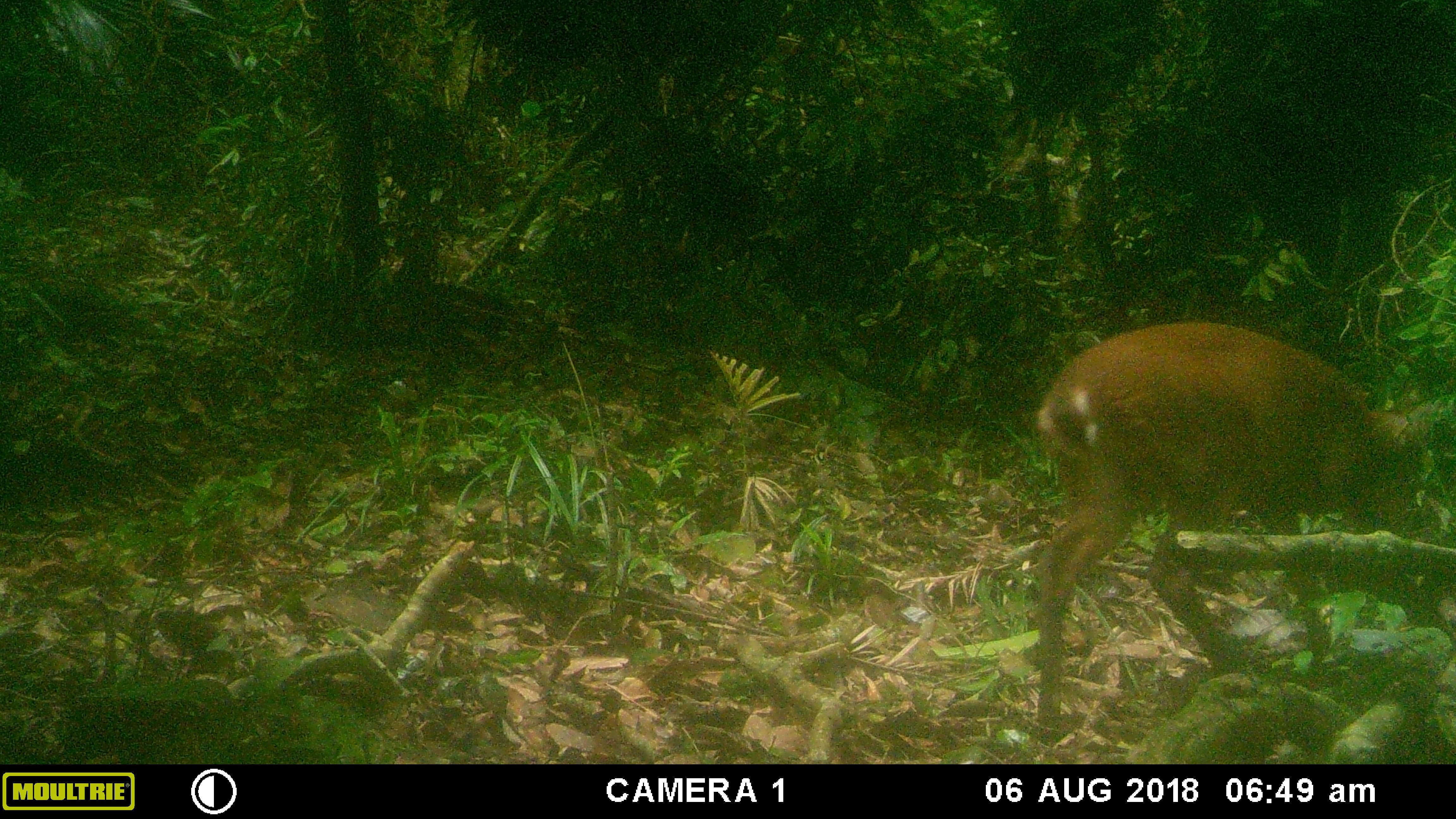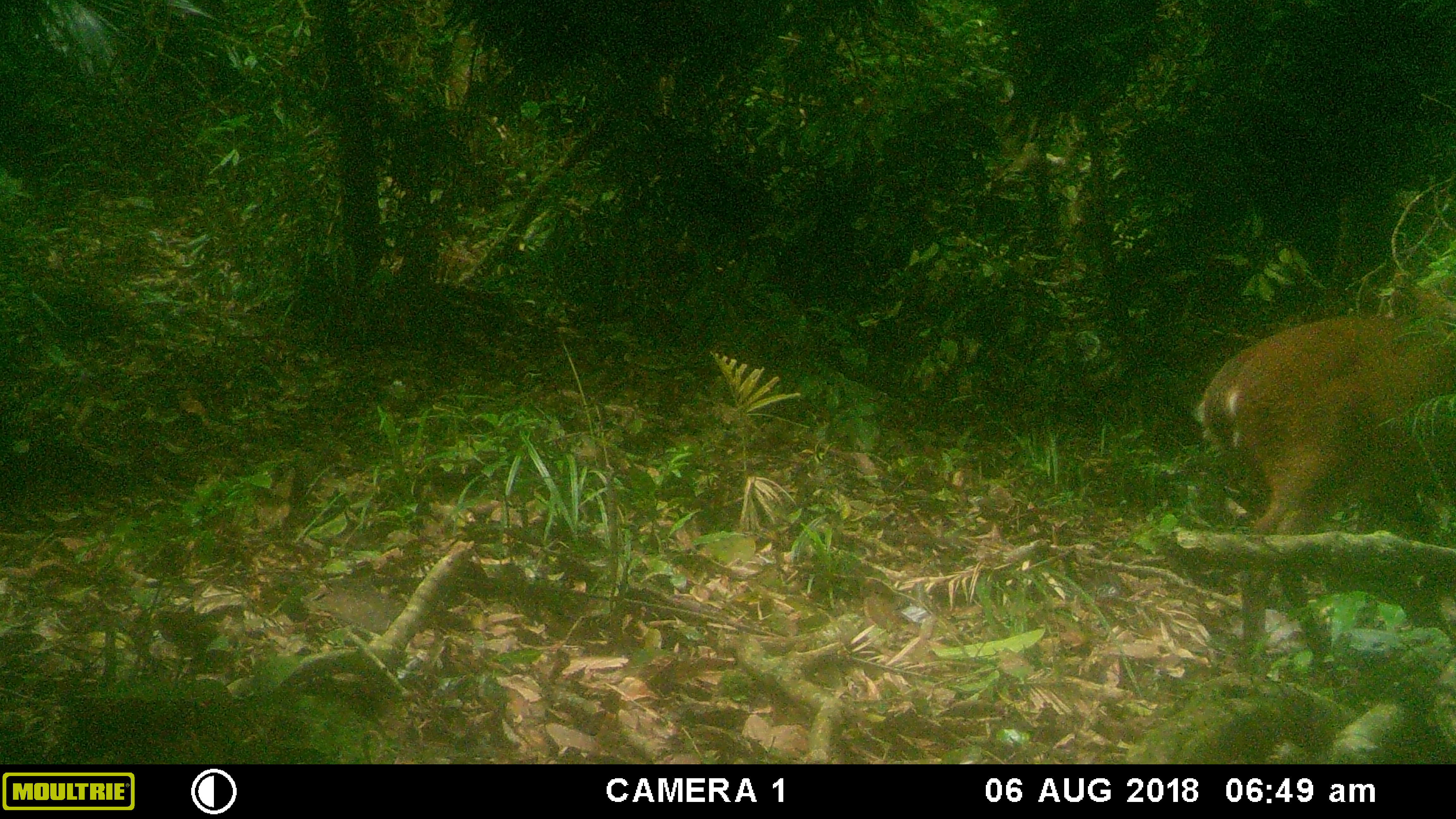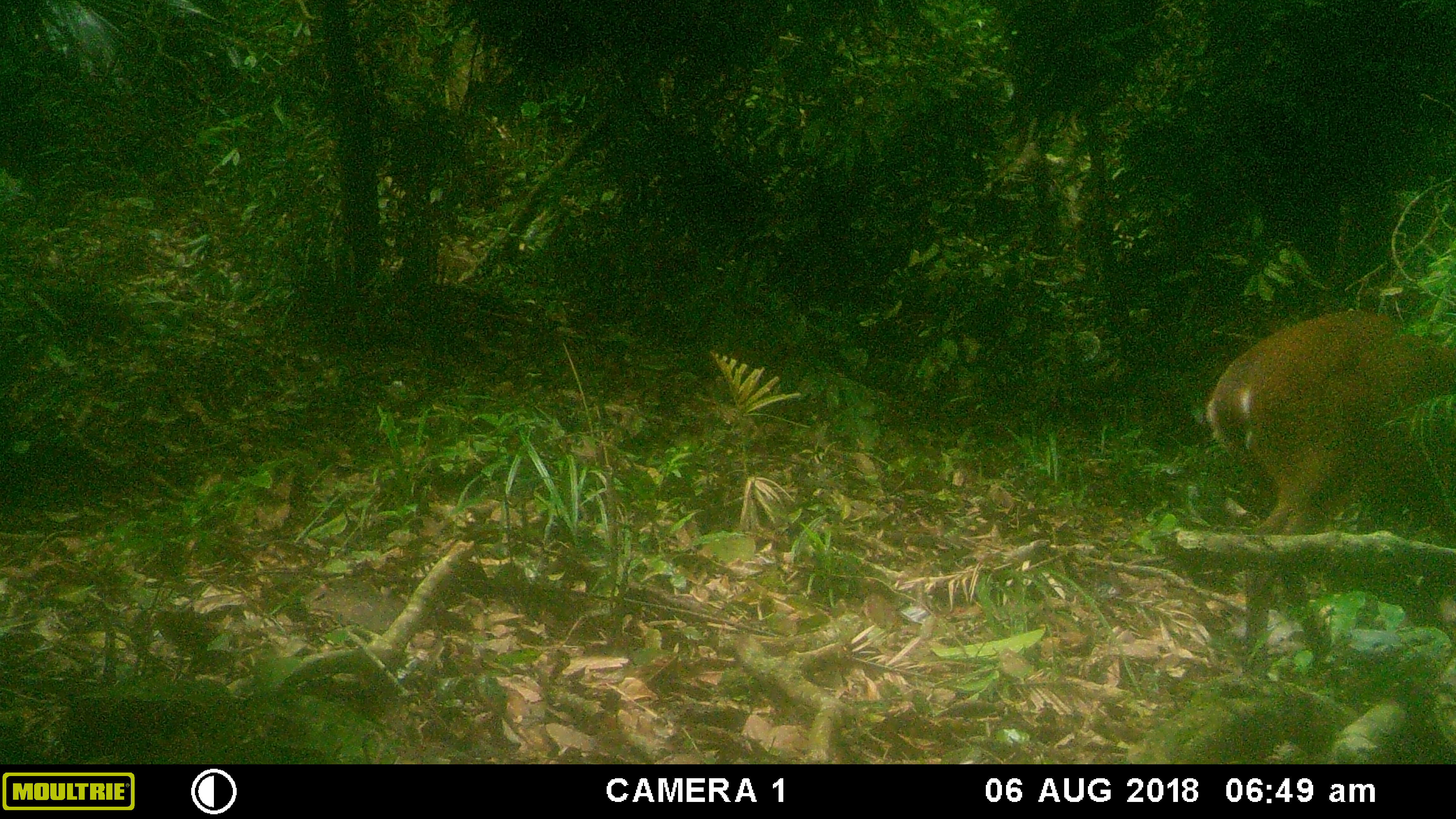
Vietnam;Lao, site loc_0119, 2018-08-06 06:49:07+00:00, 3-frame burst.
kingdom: Animalia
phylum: Chordata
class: Mammalia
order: Artiodactyla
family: Cervidae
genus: Muntiacus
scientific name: Muntiacus vuquangensis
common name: large-antlered muntjac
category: large antlered muntjac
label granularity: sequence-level